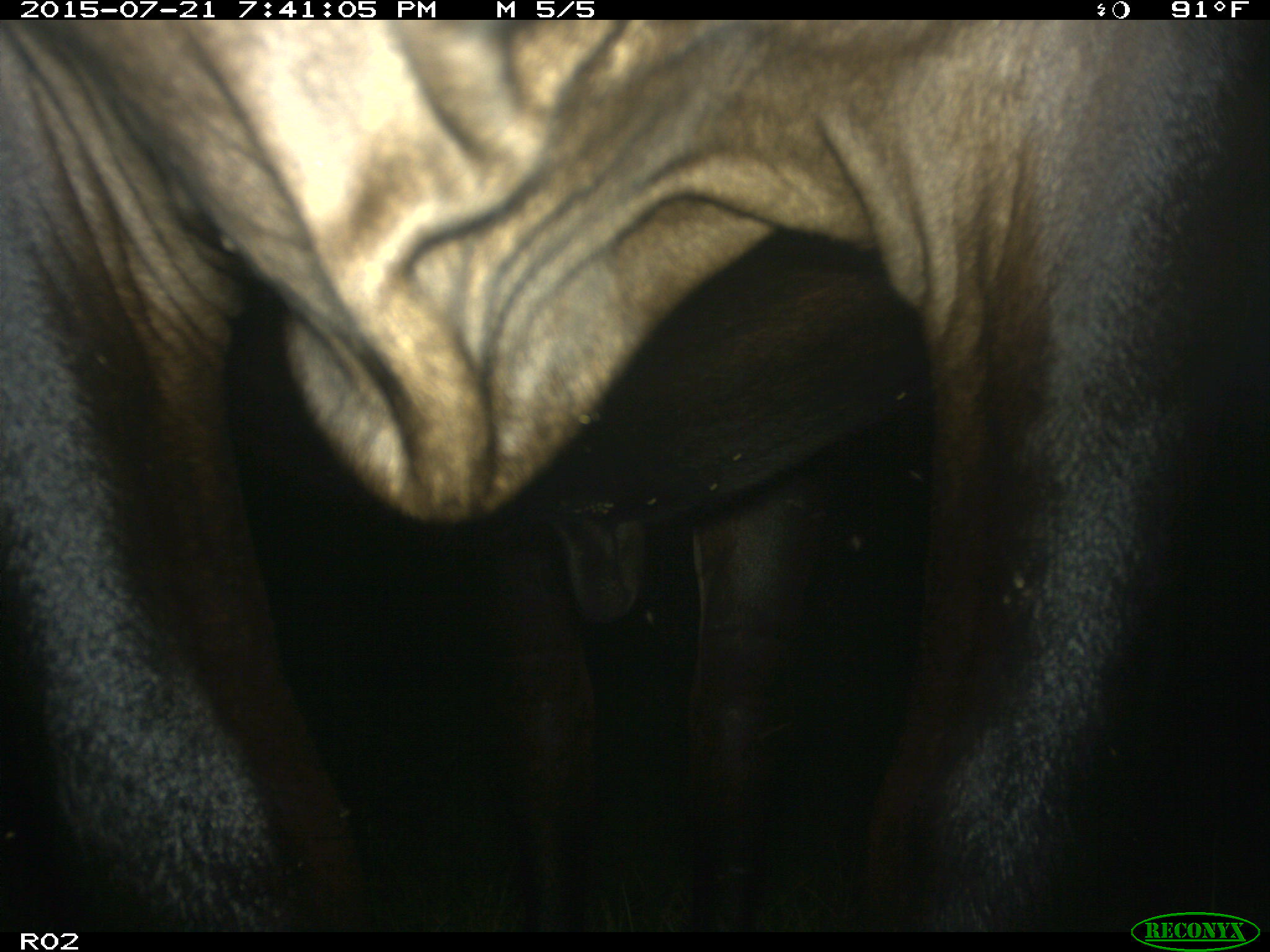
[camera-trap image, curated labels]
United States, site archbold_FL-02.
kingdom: Animalia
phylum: Chordata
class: Mammalia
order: Artiodactyla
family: Bovidae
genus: Bos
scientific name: Bos taurus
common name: domestic cow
Bos taurus (domestic cow).